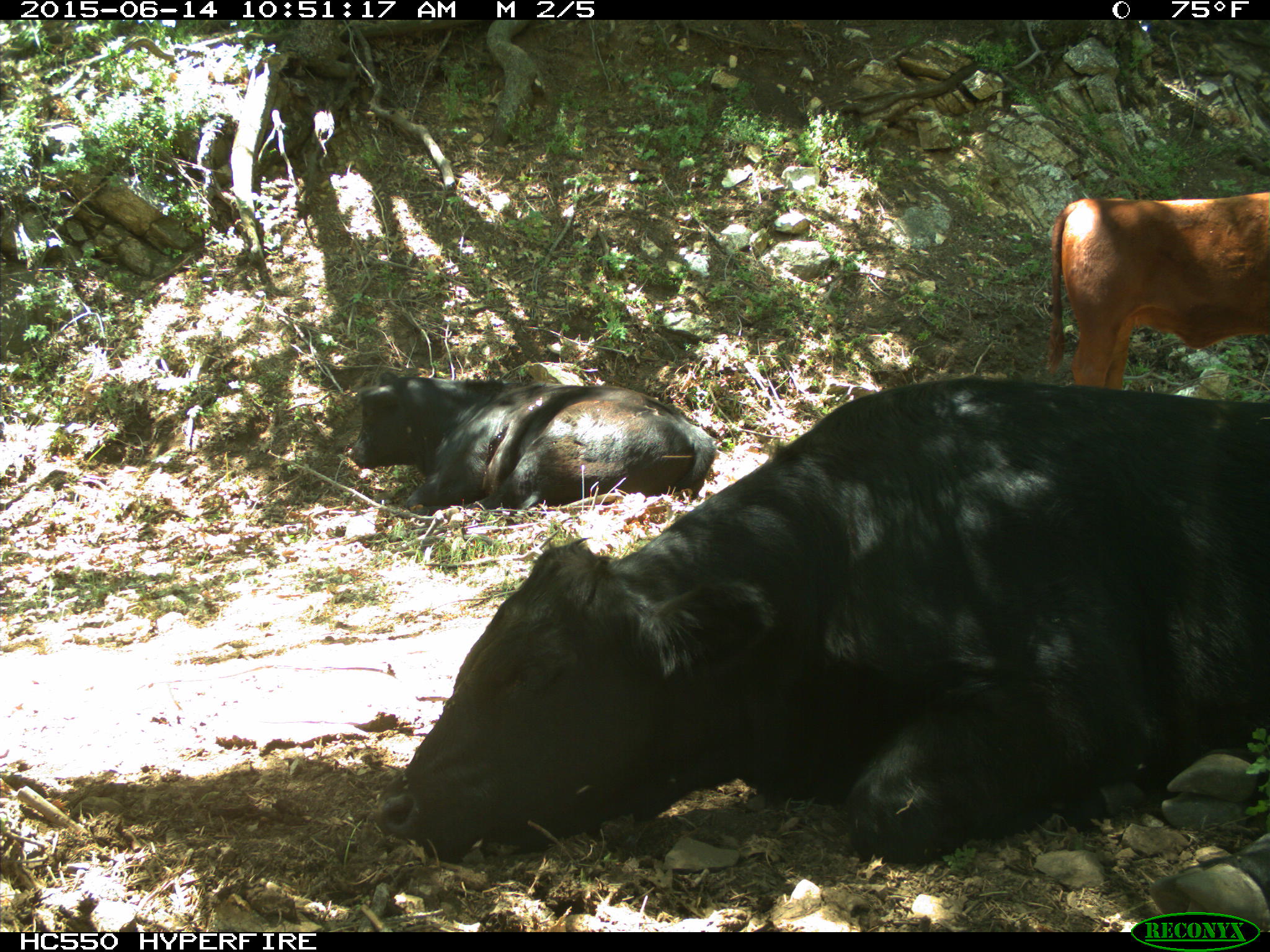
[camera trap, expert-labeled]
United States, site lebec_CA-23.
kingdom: Animalia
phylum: Chordata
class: Mammalia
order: Artiodactyla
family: Bovidae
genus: Bos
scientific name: Bos taurus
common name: domestic cow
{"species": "Bos taurus (domestic cow)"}